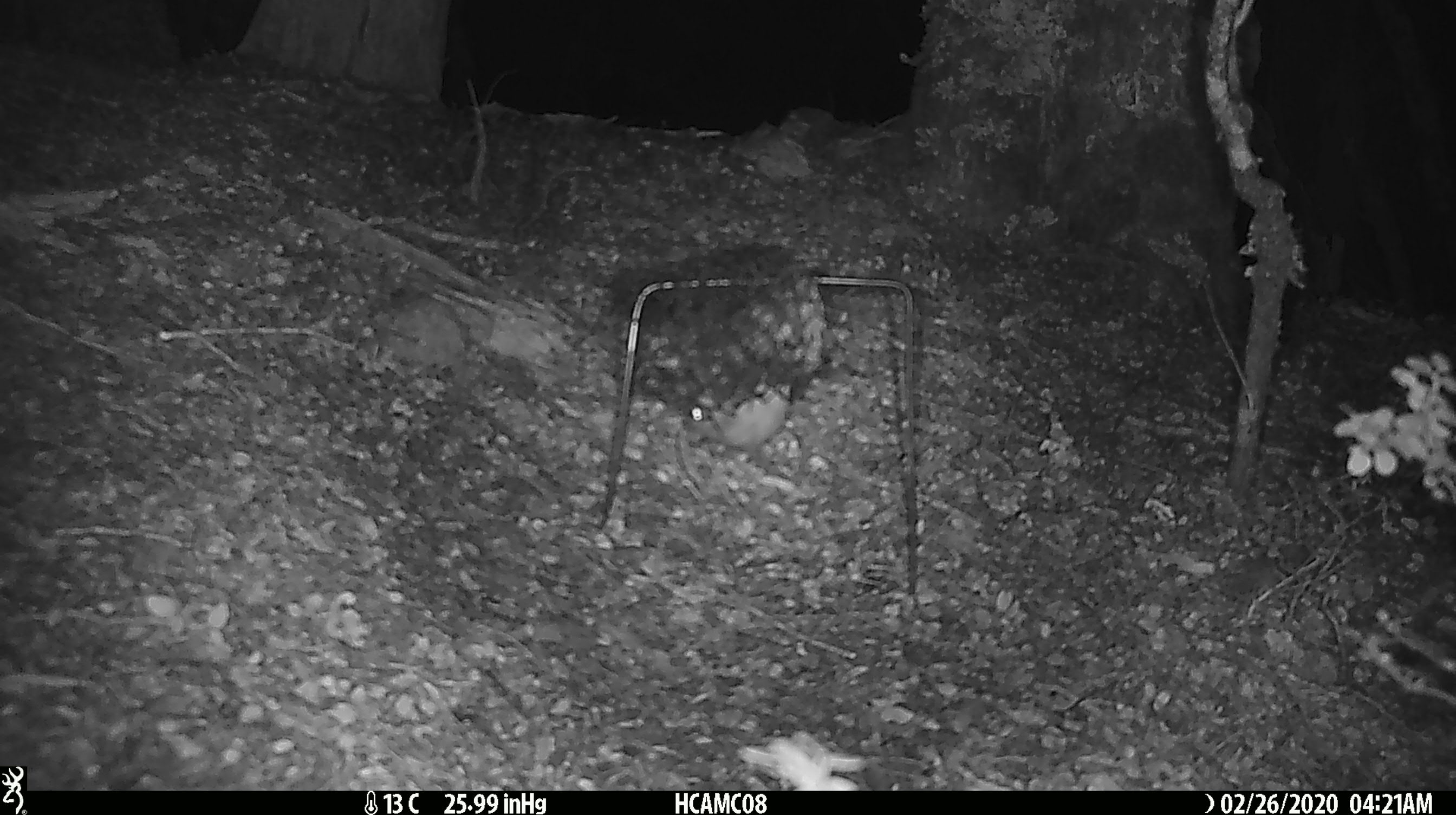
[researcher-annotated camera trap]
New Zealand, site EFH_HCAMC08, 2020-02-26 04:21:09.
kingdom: Animalia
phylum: Chordata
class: Mammalia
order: Rodentia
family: Muridae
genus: Mus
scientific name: Mus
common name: mouse